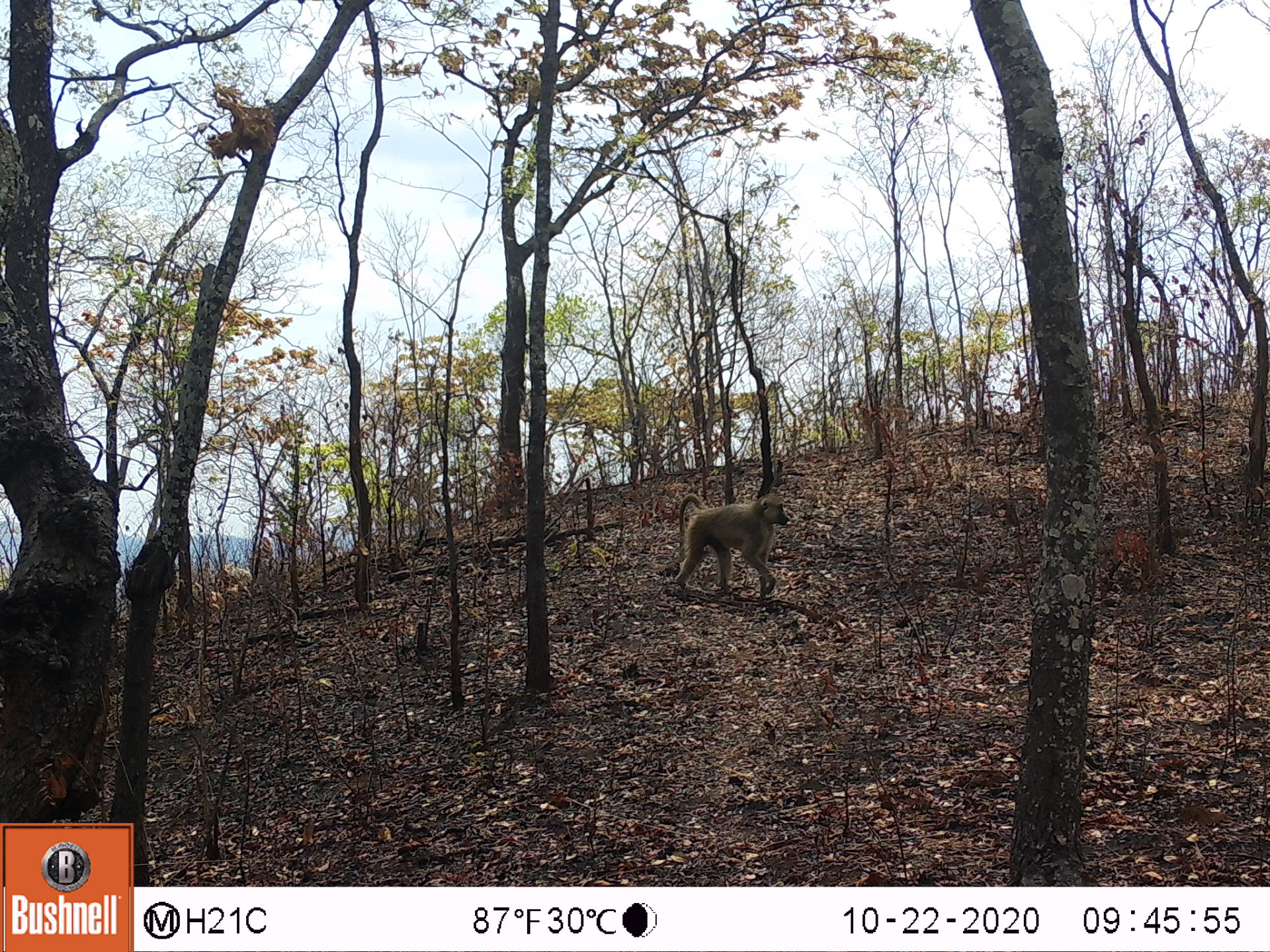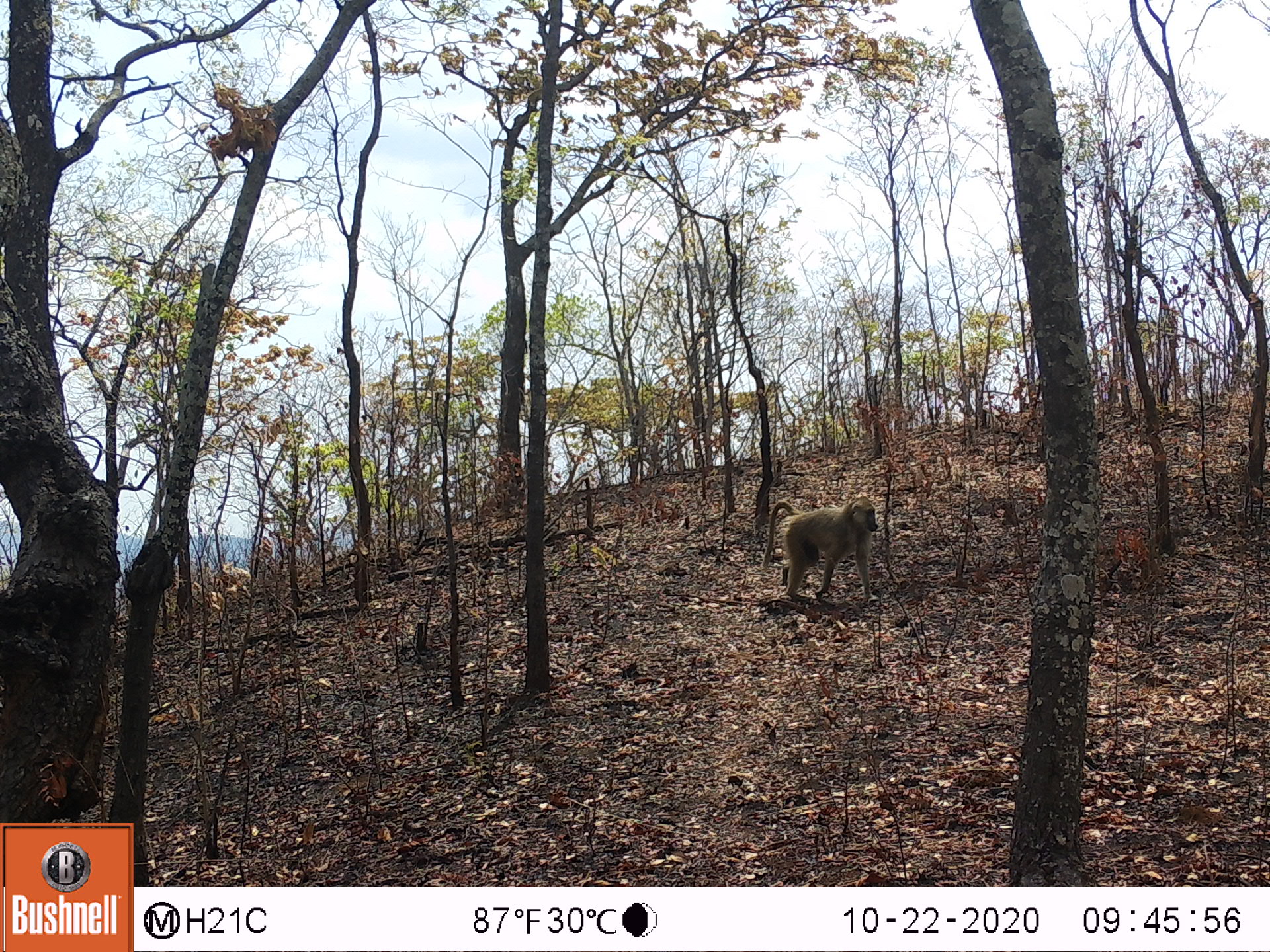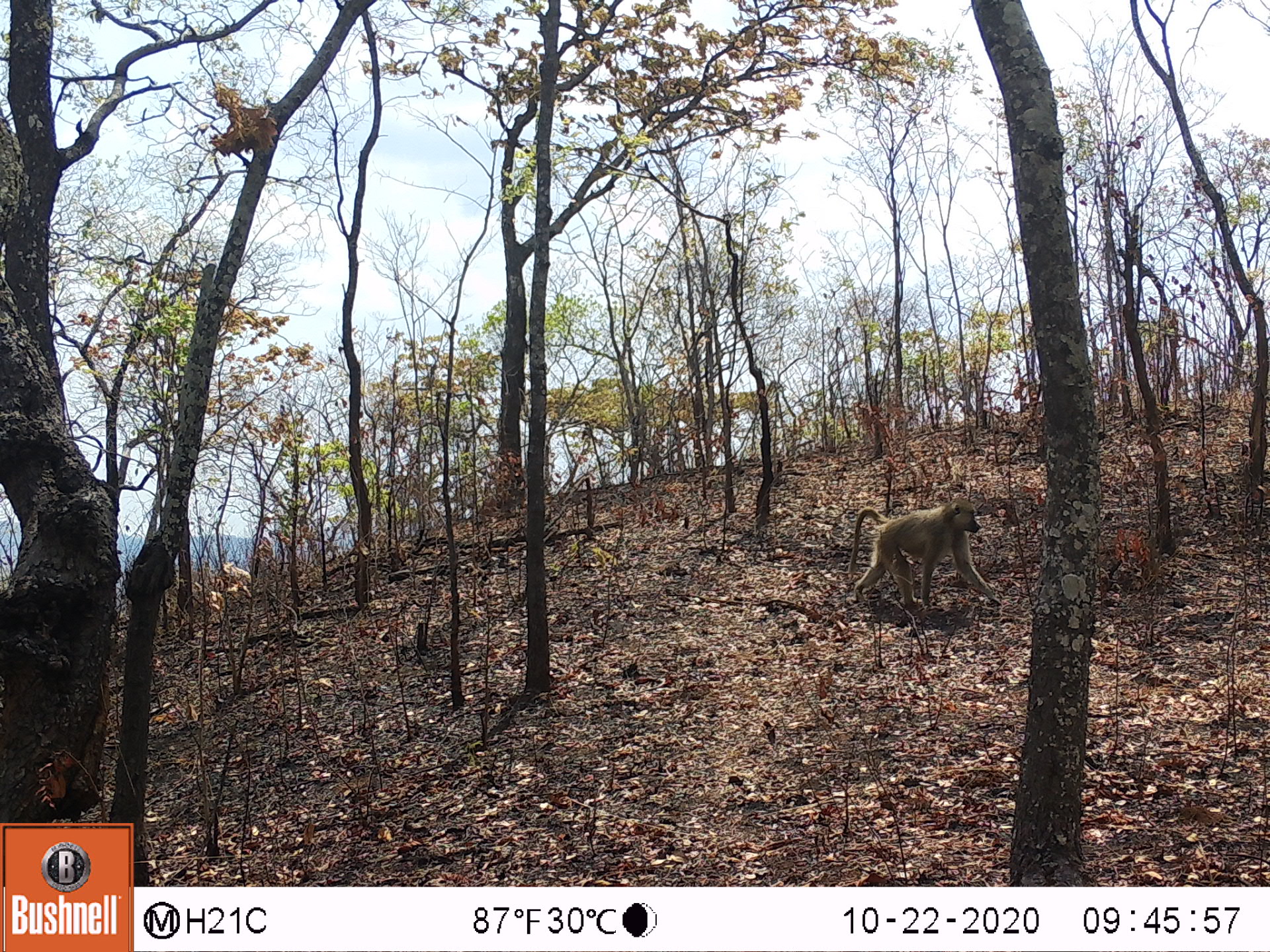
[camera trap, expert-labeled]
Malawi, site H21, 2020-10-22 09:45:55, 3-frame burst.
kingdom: Animalia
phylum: Chordata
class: Mammalia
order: Primates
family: Cercopithecidae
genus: Papio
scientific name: Papio cynocephalus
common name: yellow baboon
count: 1